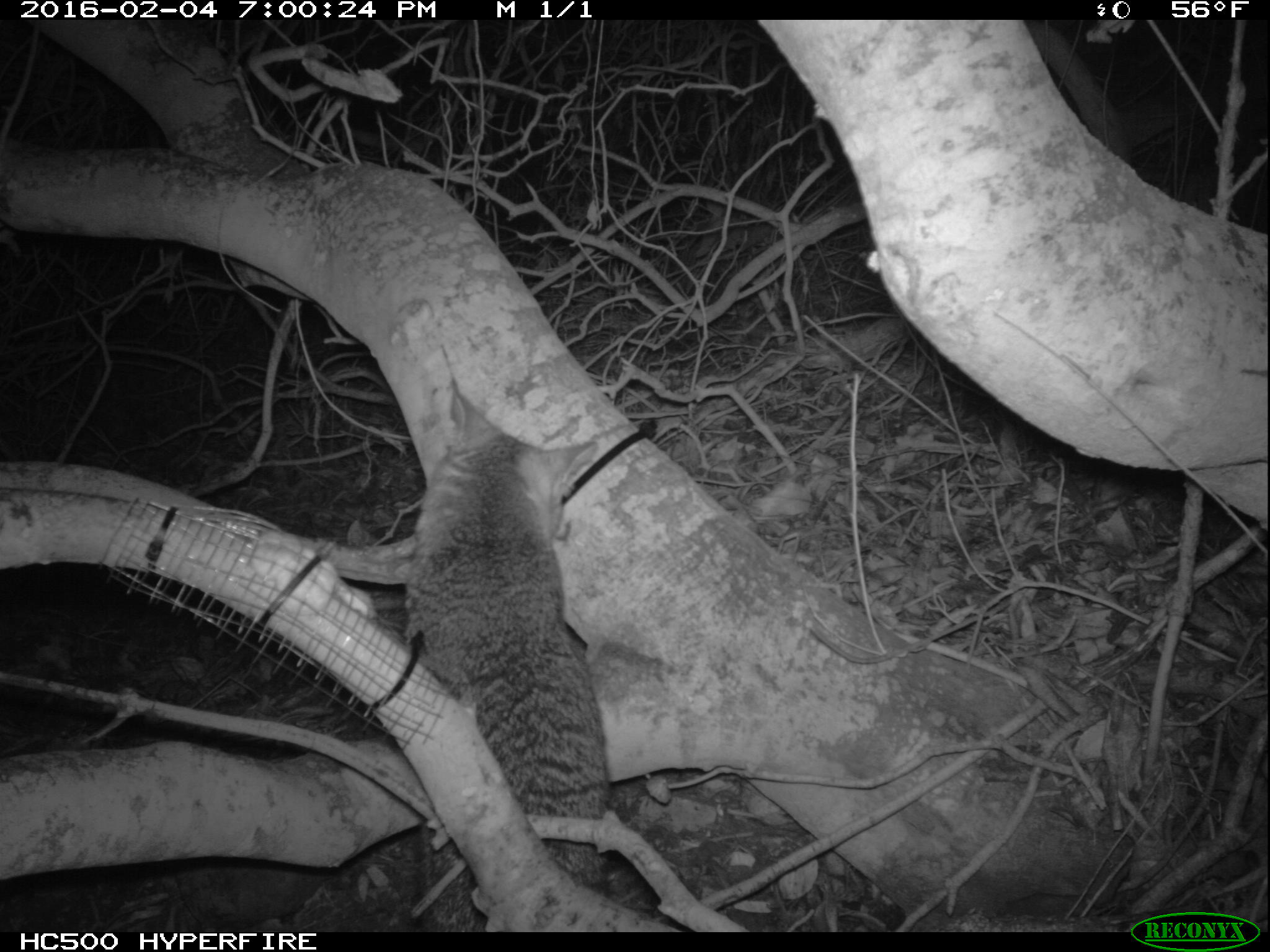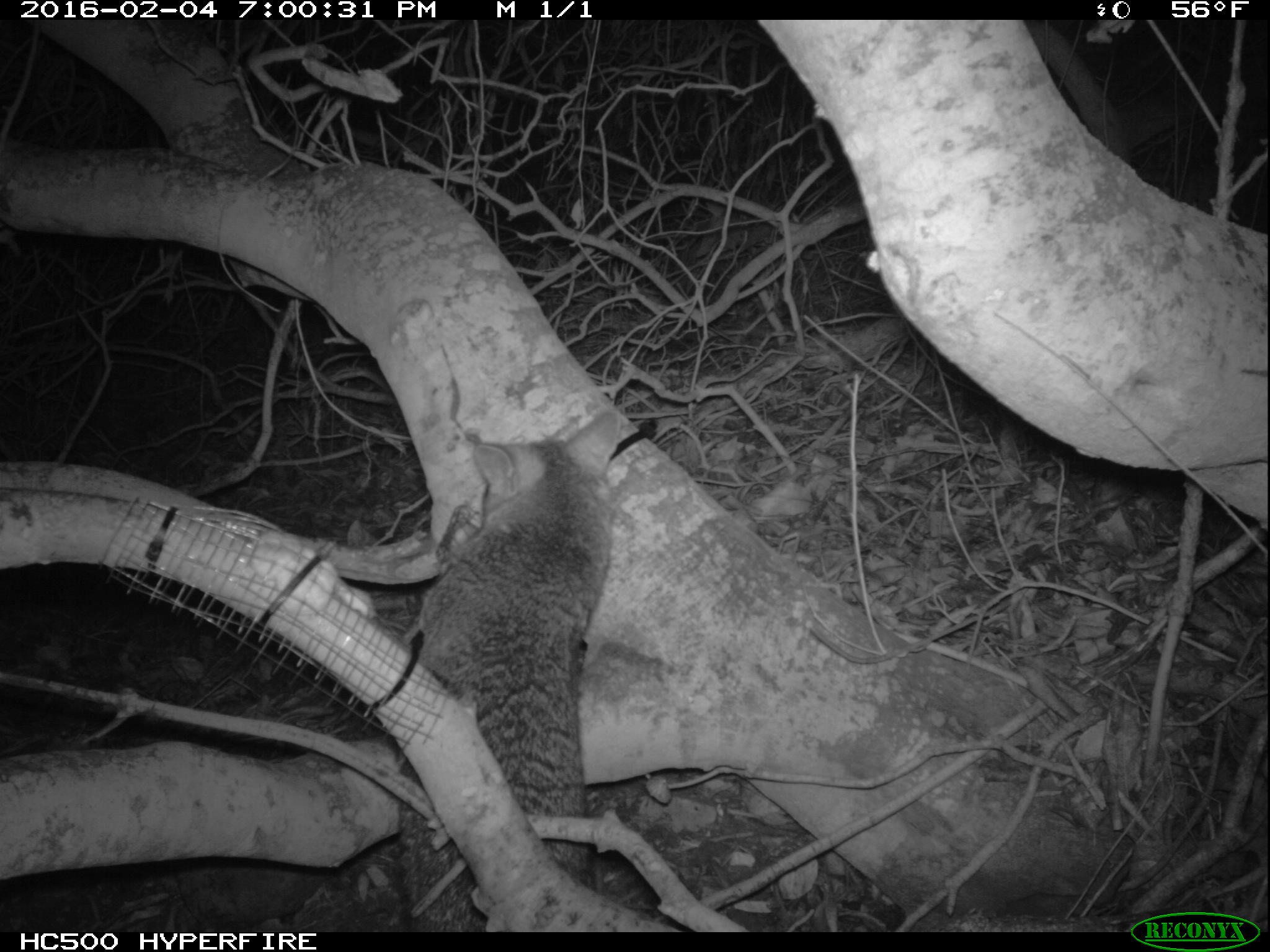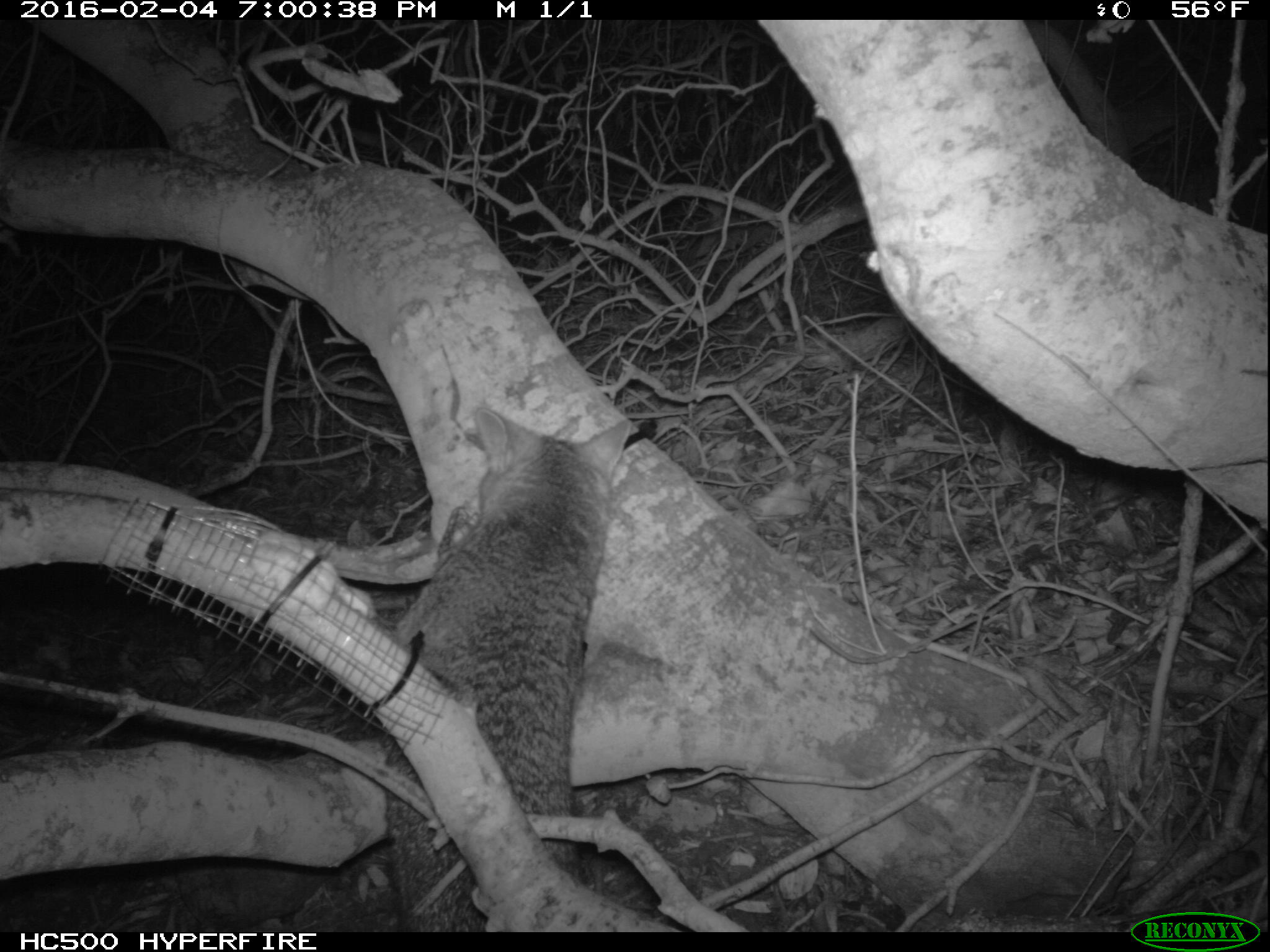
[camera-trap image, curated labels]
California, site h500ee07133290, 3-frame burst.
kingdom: Animalia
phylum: Chordata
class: Mammalia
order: Carnivora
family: Canidae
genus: Urocyon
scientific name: Urocyon littoralis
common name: island fox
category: fox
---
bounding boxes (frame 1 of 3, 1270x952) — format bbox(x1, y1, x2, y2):
fox: bbox(404, 390, 607, 929)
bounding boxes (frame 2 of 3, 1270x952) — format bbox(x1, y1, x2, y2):
fox: bbox(391, 412, 623, 931)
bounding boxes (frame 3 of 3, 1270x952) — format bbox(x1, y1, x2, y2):
fox: bbox(371, 404, 632, 929)